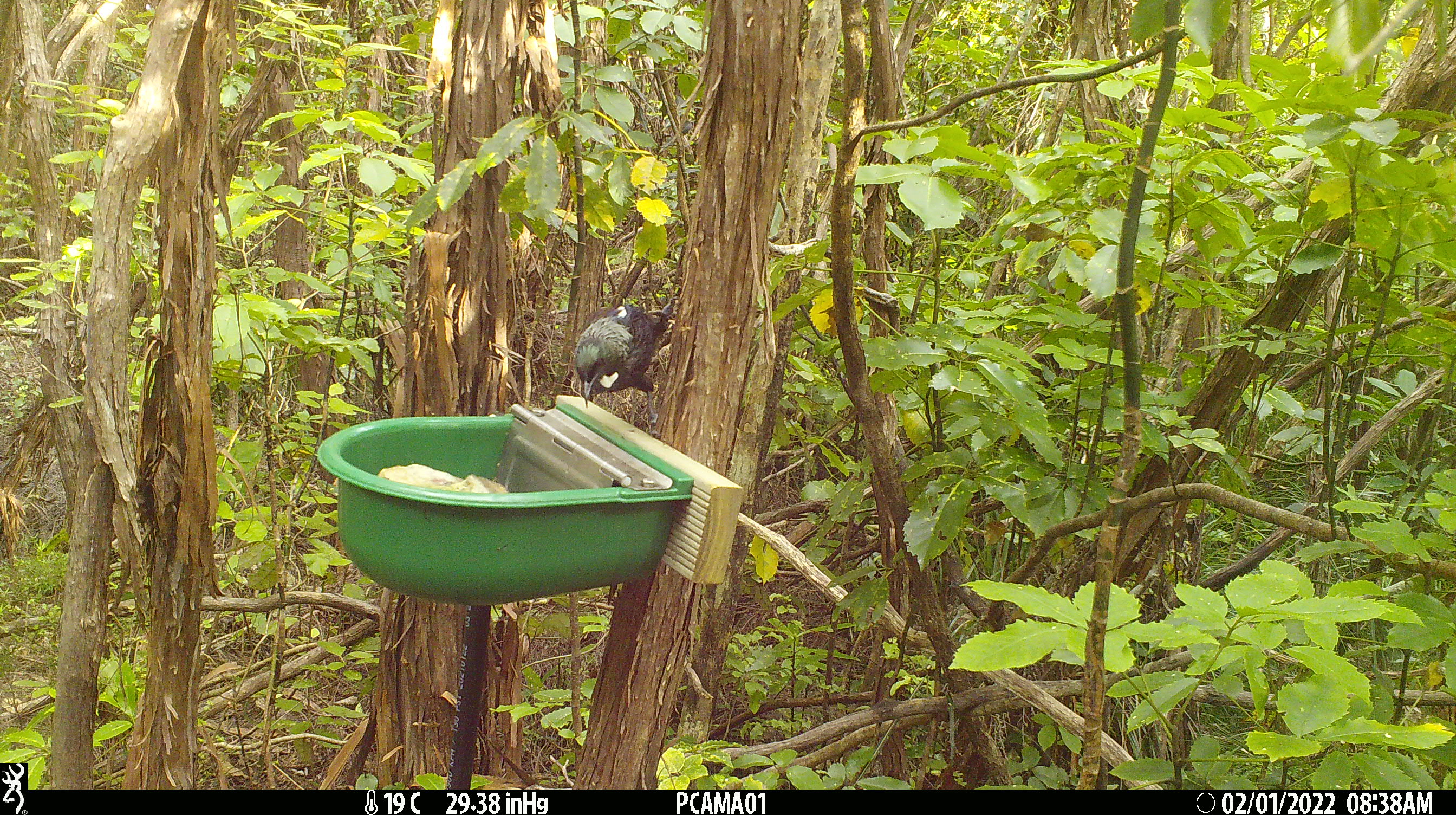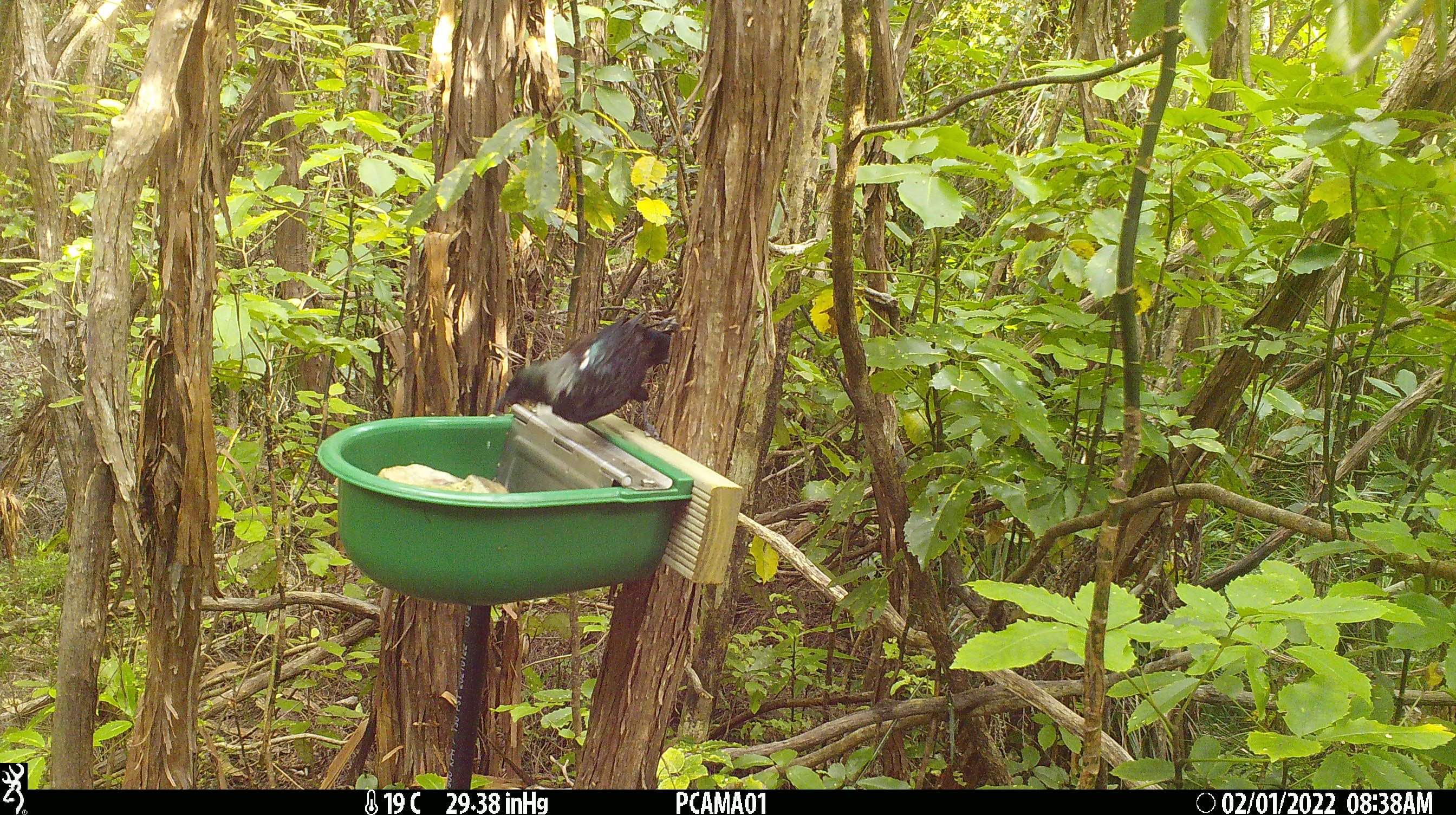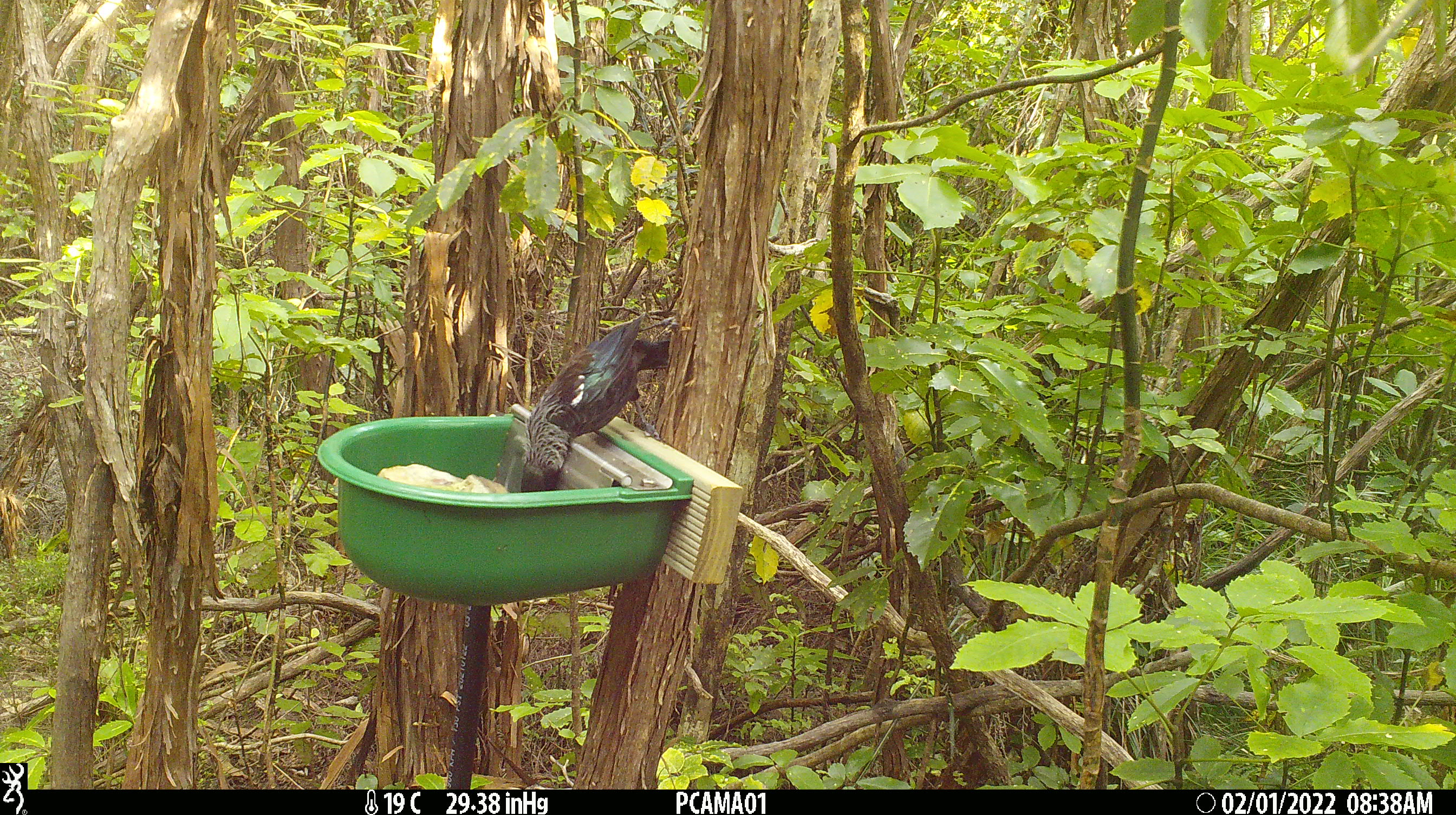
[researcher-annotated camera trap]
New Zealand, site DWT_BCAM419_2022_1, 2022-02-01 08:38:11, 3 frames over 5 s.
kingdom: Animalia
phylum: Chordata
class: Aves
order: Passeriformes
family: Meliphagidae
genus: Prosthemadera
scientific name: Prosthemadera novaeseelandiae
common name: tui